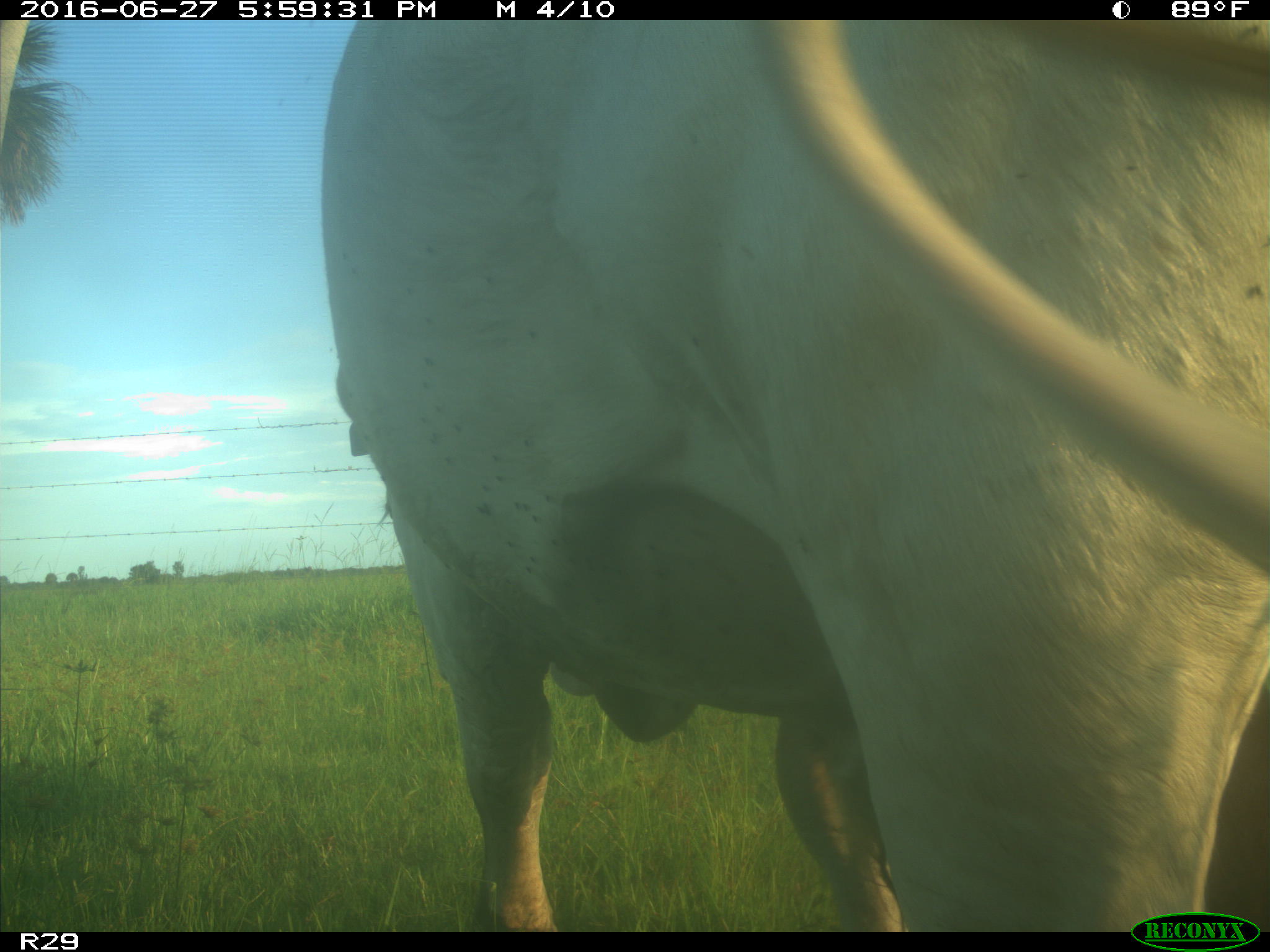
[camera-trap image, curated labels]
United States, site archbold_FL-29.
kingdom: Animalia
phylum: Chordata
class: Mammalia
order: Artiodactyla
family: Bovidae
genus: Bos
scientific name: Bos taurus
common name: domestic cow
Bos taurus (domestic cow).